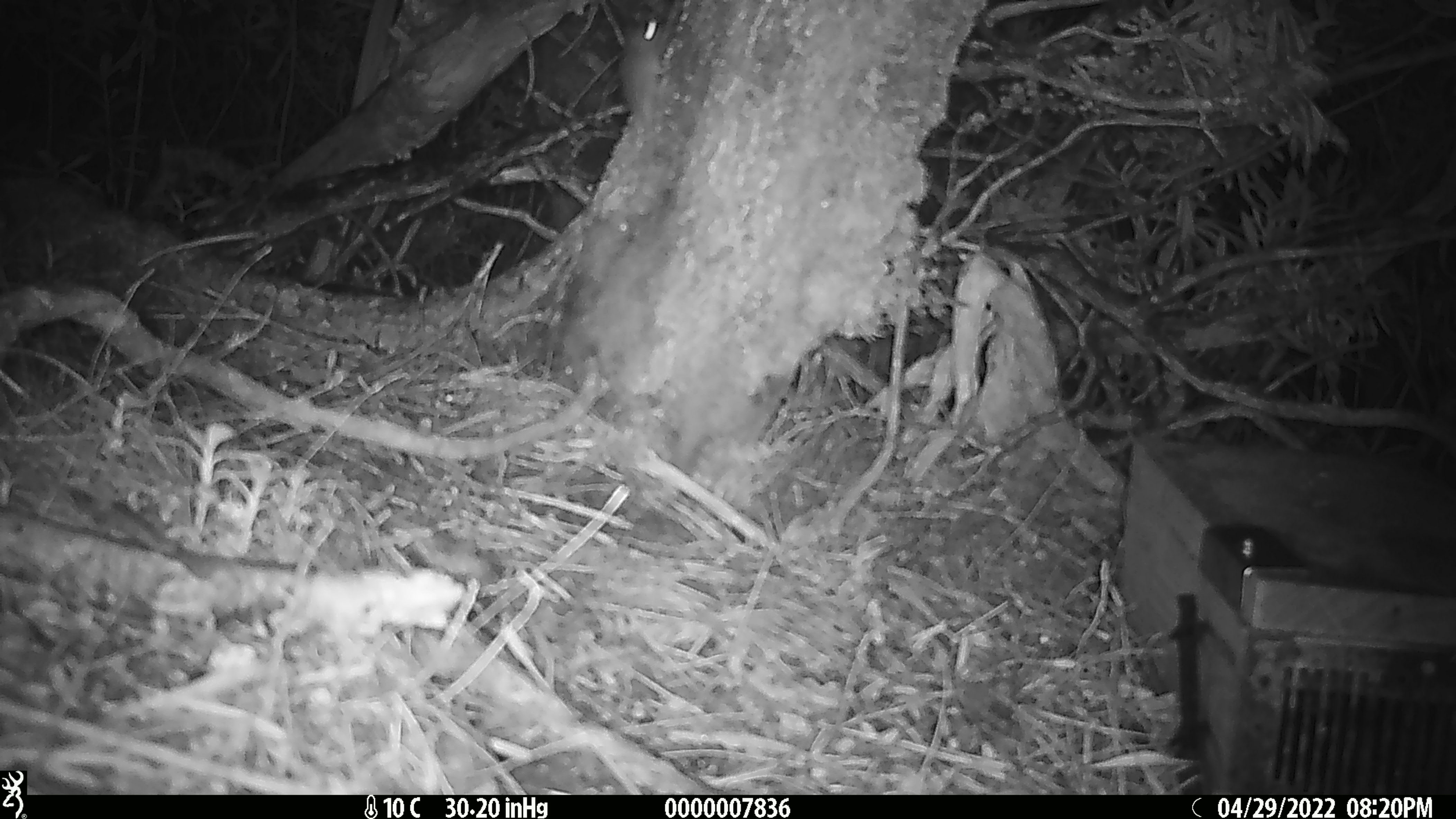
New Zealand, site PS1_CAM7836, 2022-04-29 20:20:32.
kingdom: Animalia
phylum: Chordata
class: Mammalia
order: Rodentia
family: Muridae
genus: Mus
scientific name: Mus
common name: mouse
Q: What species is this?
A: Mouse (Mus).